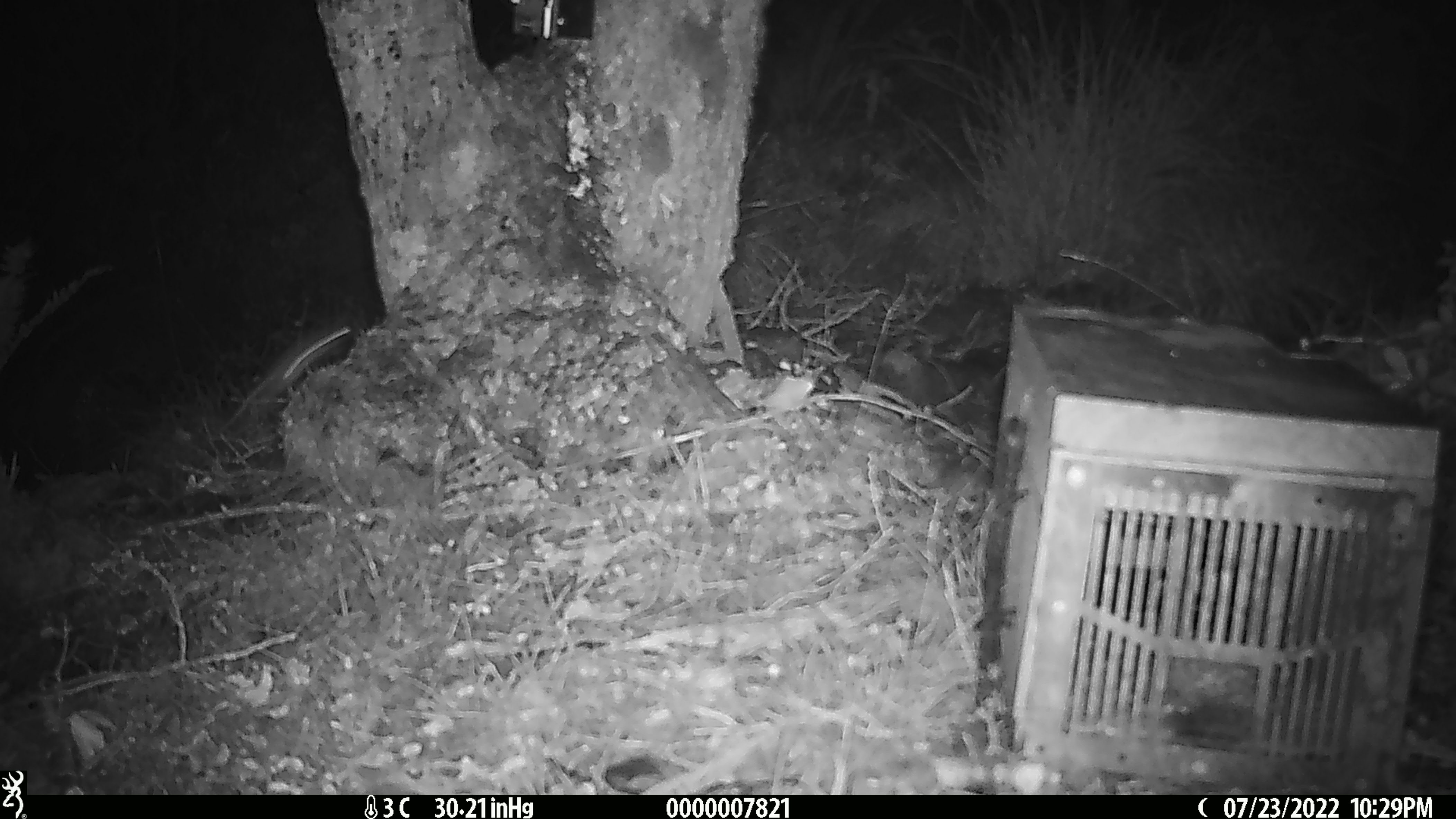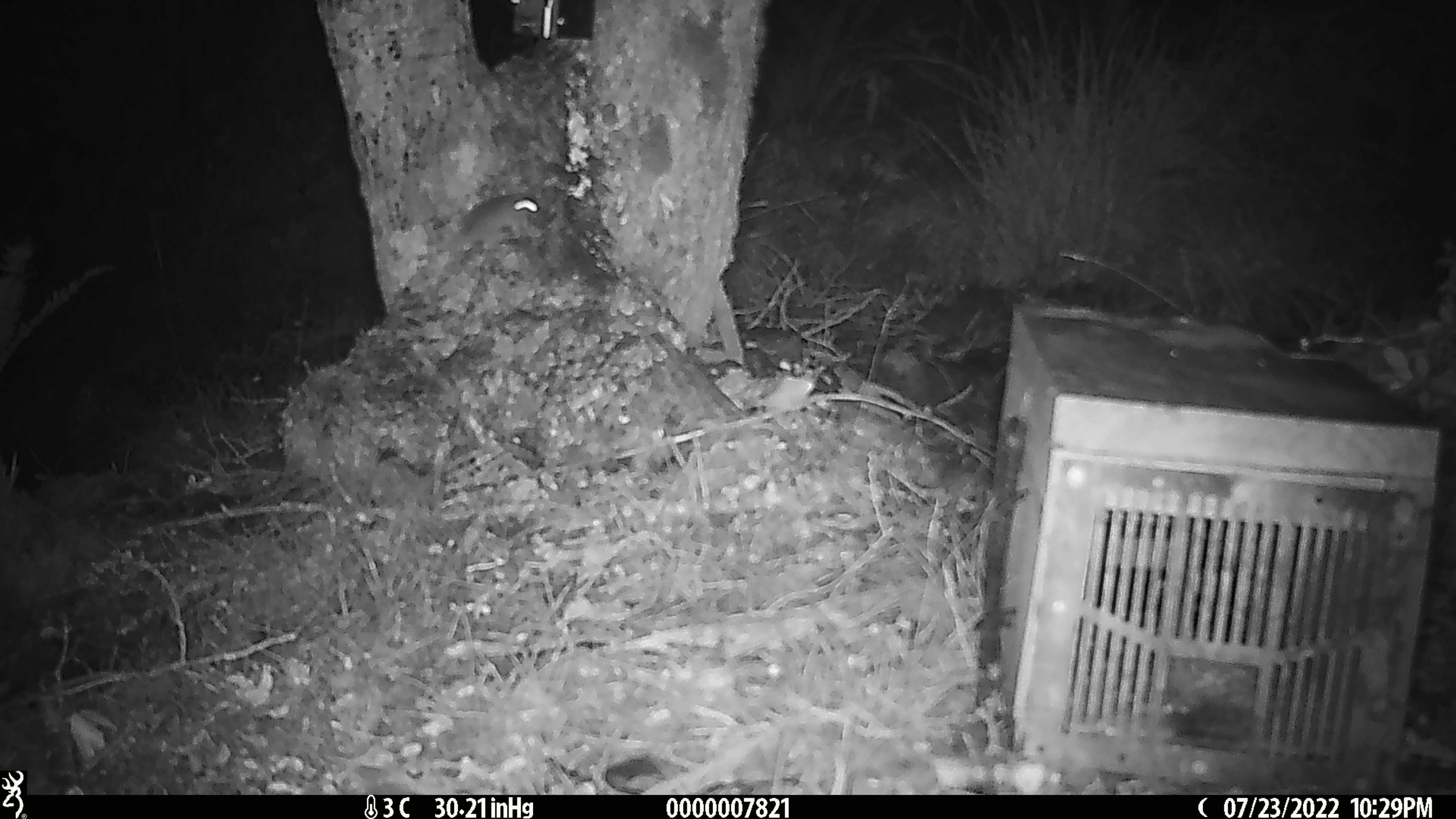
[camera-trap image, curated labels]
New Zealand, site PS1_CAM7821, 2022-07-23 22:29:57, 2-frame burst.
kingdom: Animalia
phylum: Chordata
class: Mammalia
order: Rodentia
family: Muridae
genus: Mus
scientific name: Mus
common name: mouse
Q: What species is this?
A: Mouse (Mus).